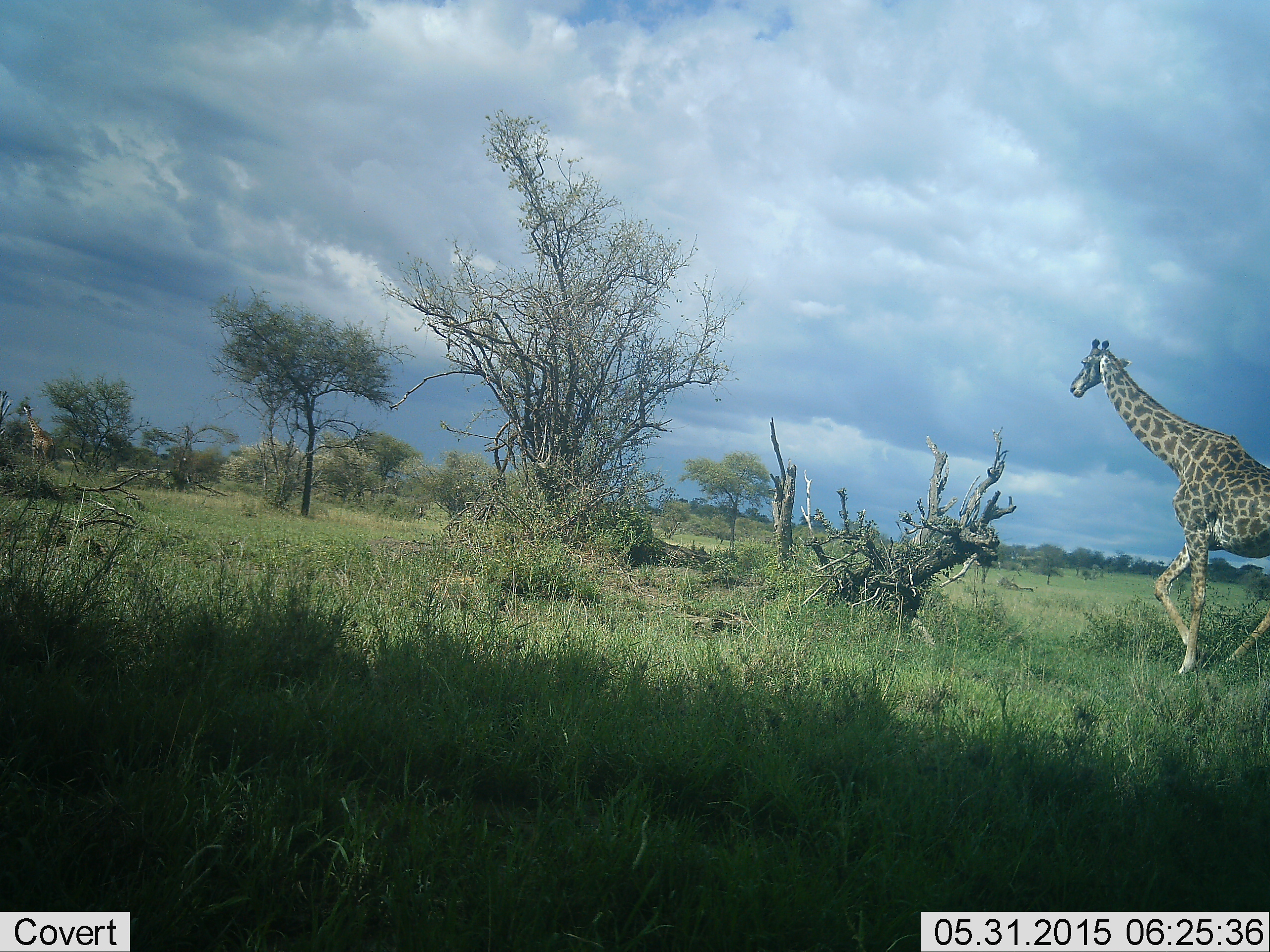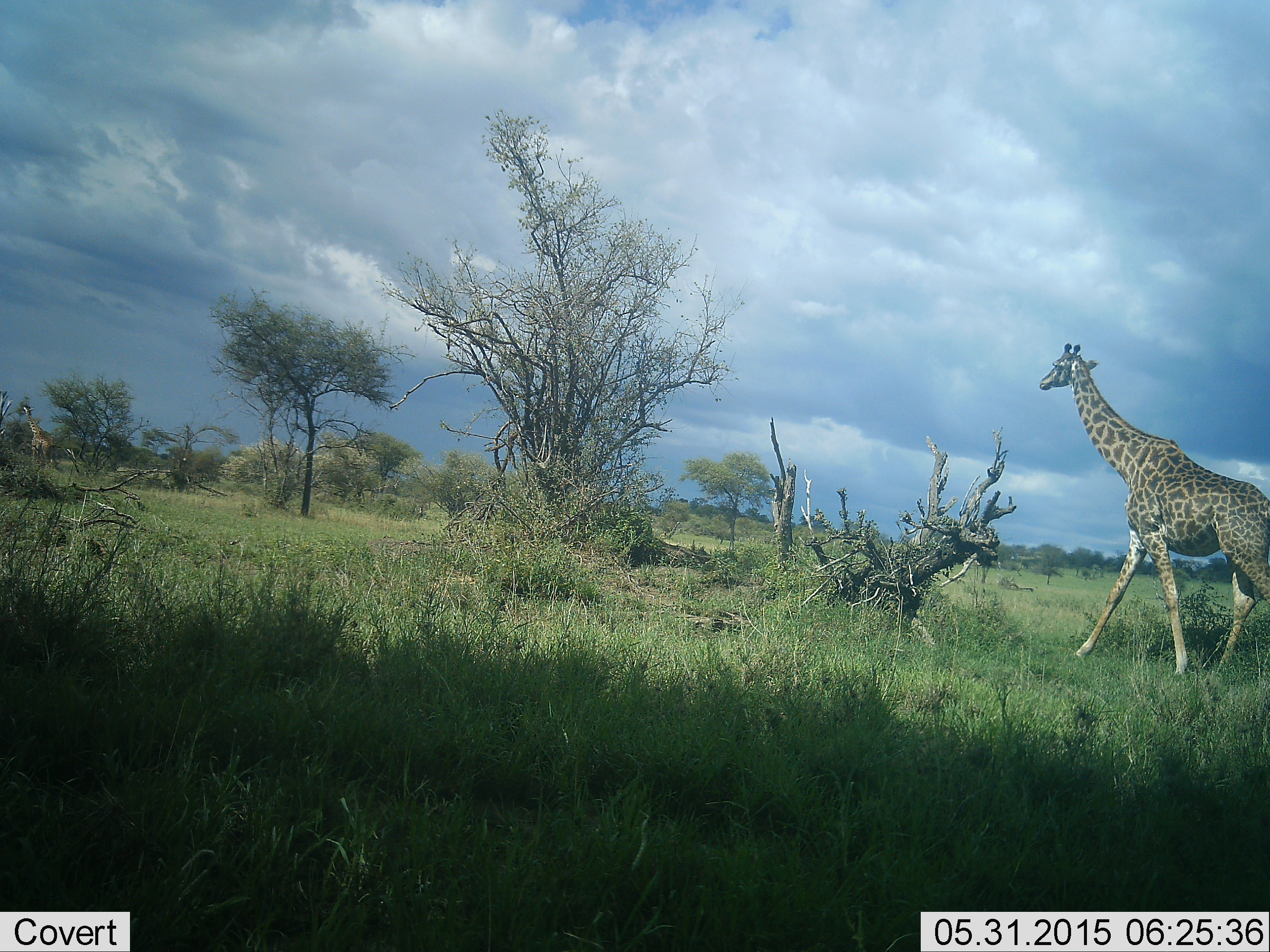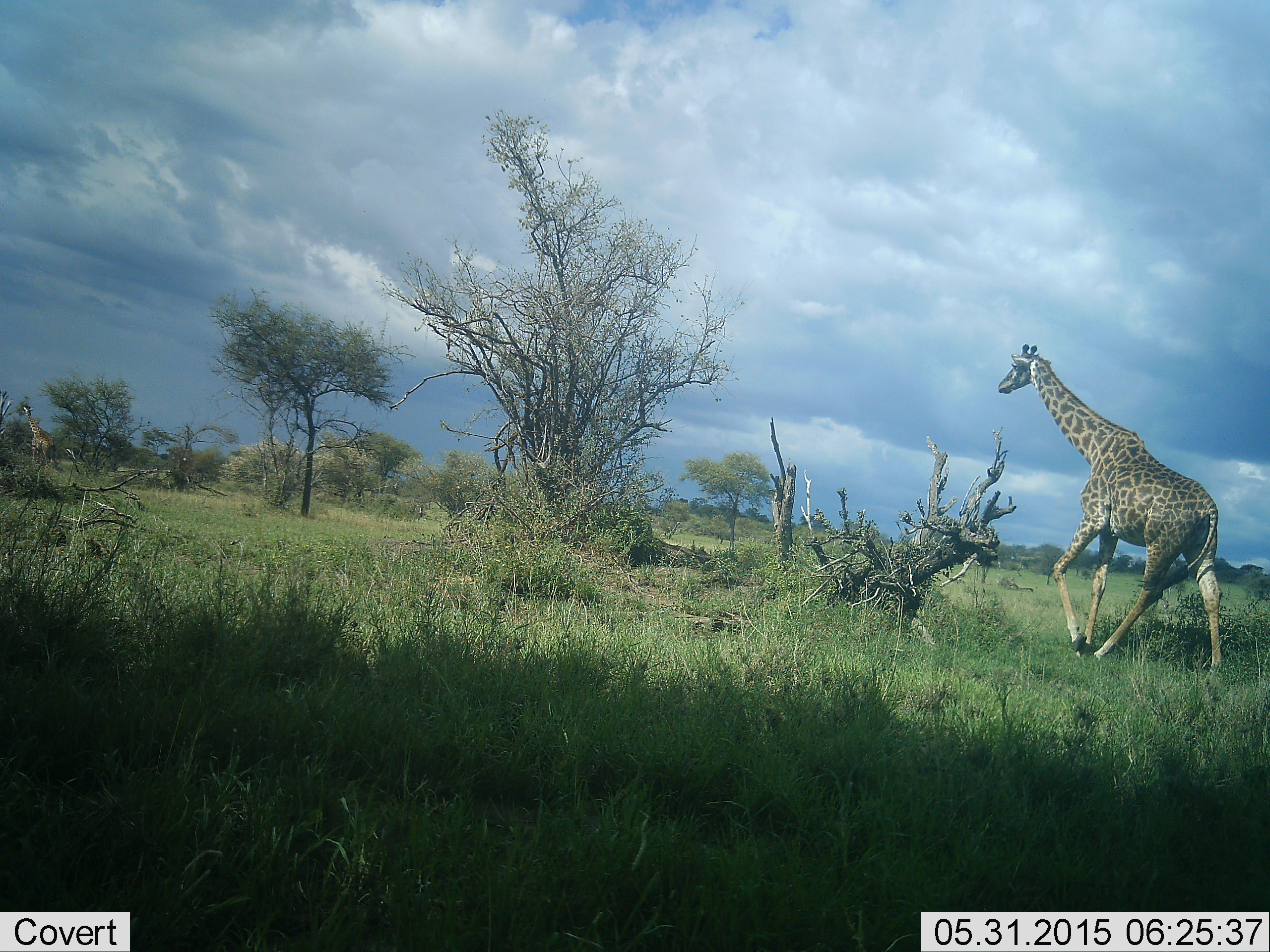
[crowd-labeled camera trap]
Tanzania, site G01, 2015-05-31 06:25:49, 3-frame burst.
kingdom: Animalia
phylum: Chordata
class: Mammalia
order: Artiodactyla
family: Giraffidae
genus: Giraffa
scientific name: Giraffa camelopardalis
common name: giraffe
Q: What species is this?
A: Giraffe (Giraffa camelopardalis).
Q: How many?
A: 1.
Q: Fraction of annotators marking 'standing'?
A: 40%.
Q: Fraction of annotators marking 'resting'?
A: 0%.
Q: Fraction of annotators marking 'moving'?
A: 100%.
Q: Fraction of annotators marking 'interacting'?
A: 0%.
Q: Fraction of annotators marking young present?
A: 0%.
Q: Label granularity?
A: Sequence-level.